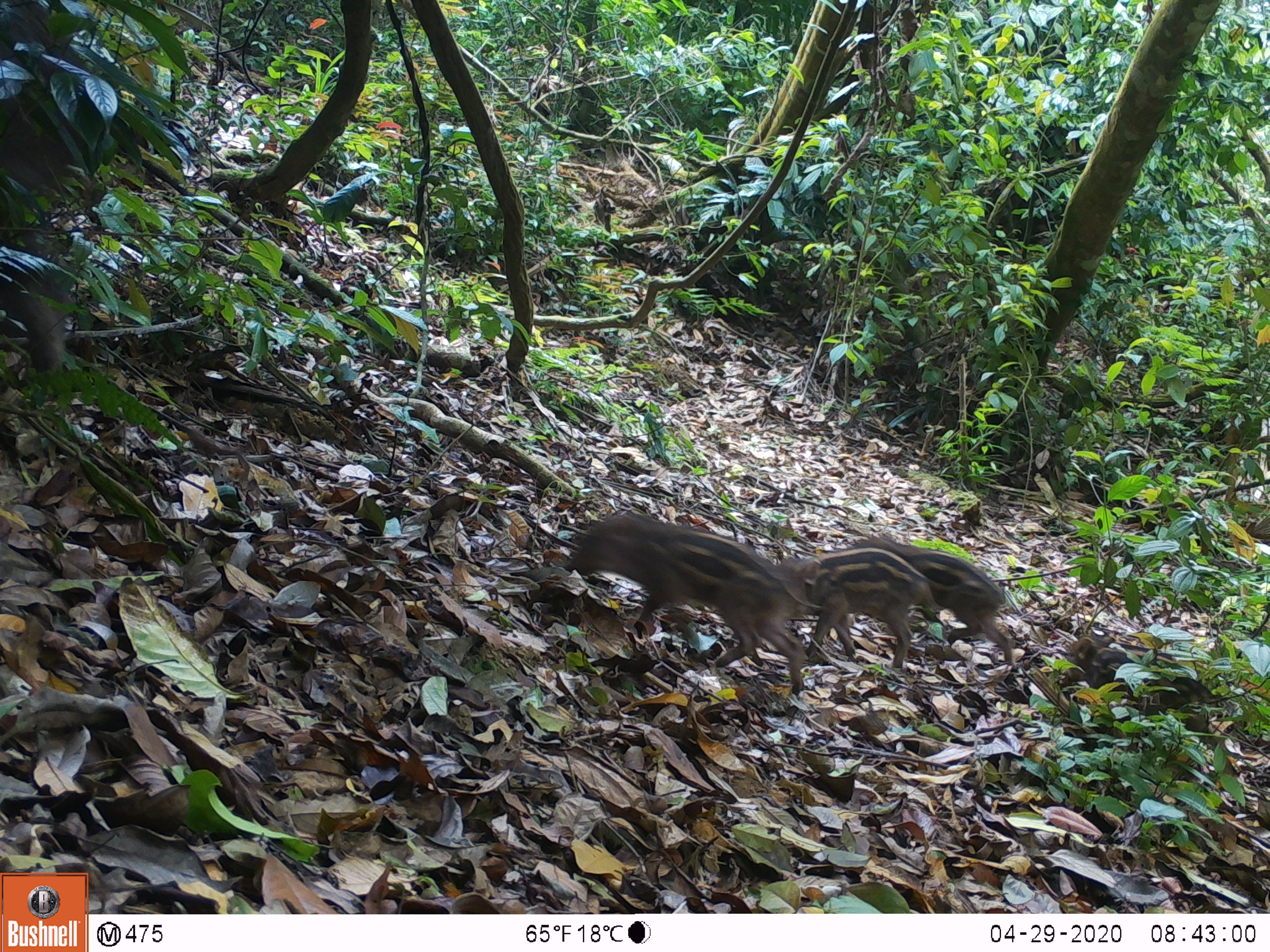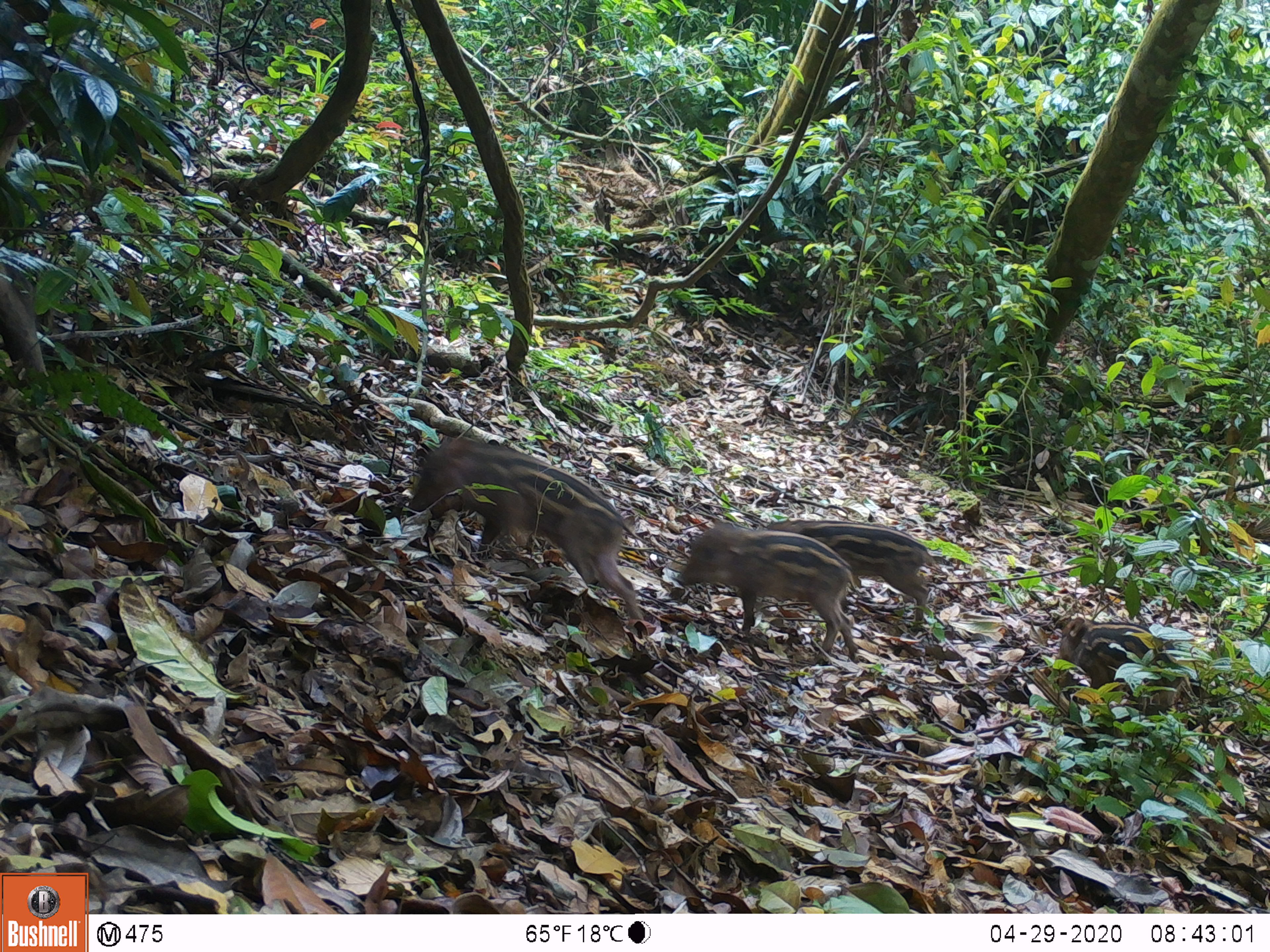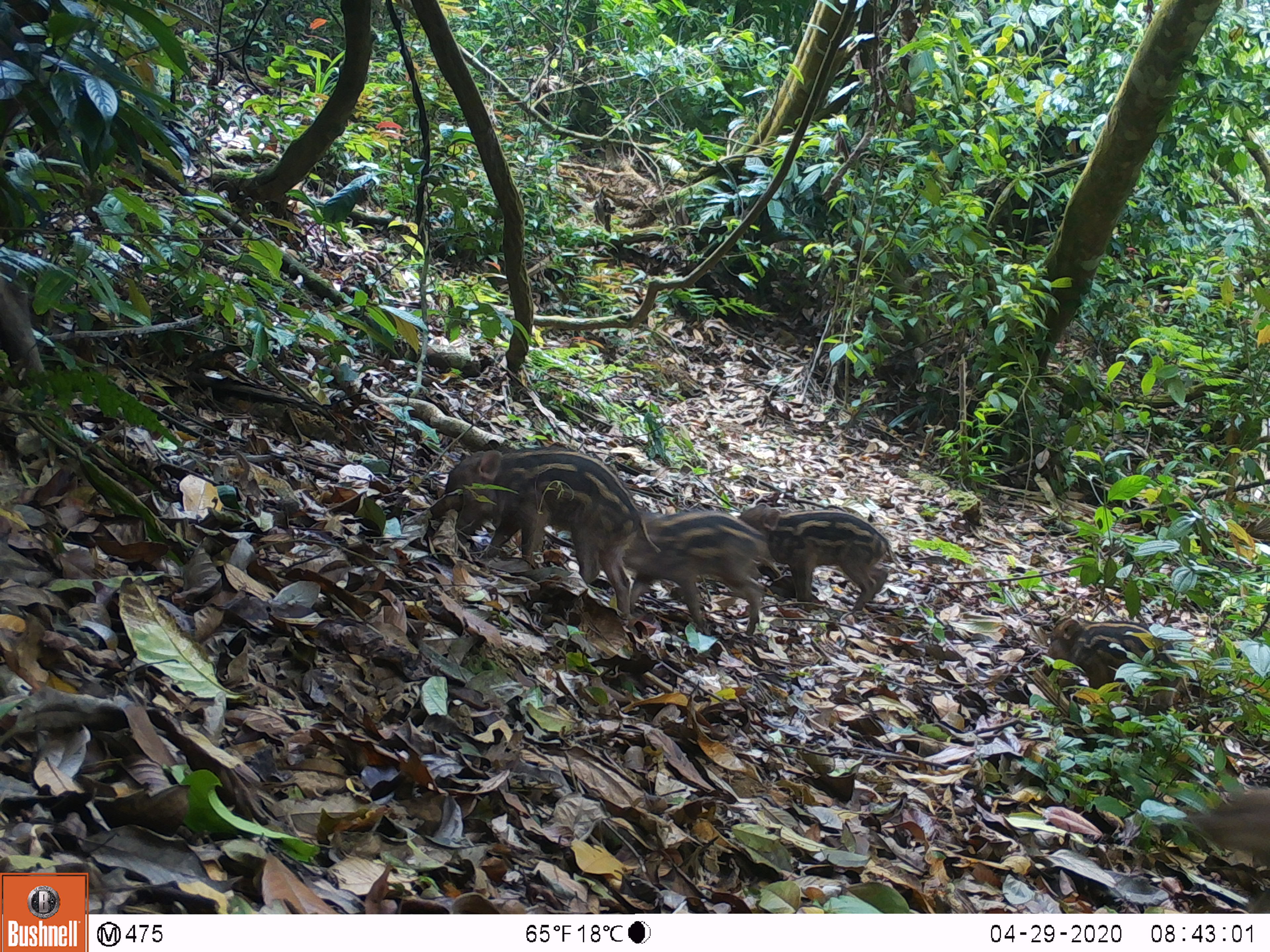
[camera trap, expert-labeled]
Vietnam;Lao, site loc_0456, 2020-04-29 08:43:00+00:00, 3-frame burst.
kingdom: Animalia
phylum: Chordata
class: Mammalia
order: Artiodactyla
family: Suidae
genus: Sus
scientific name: Sus scrofa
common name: eurasian wild pig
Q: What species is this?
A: Eurasian wild pig (Sus scrofa).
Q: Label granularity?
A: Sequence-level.